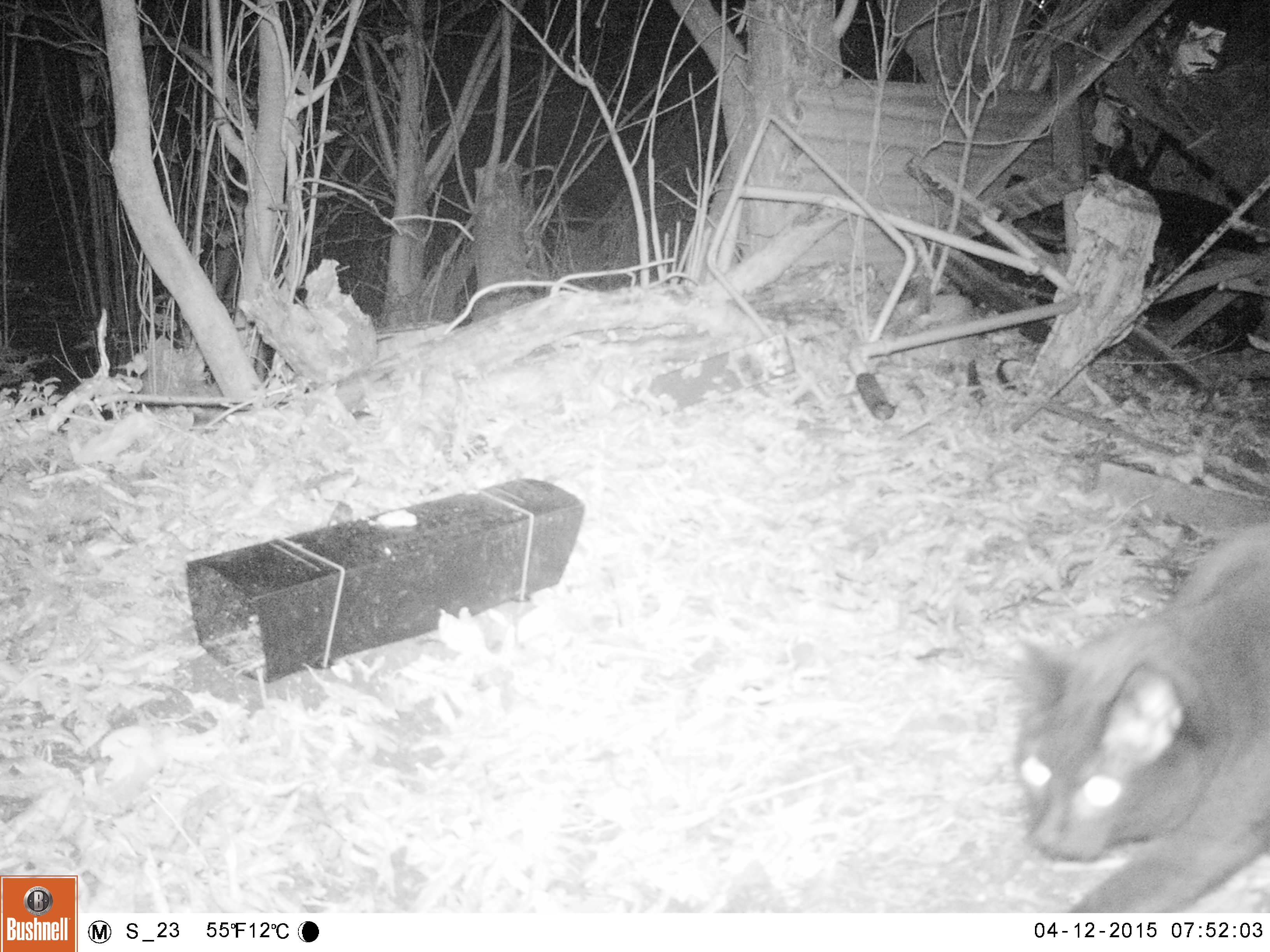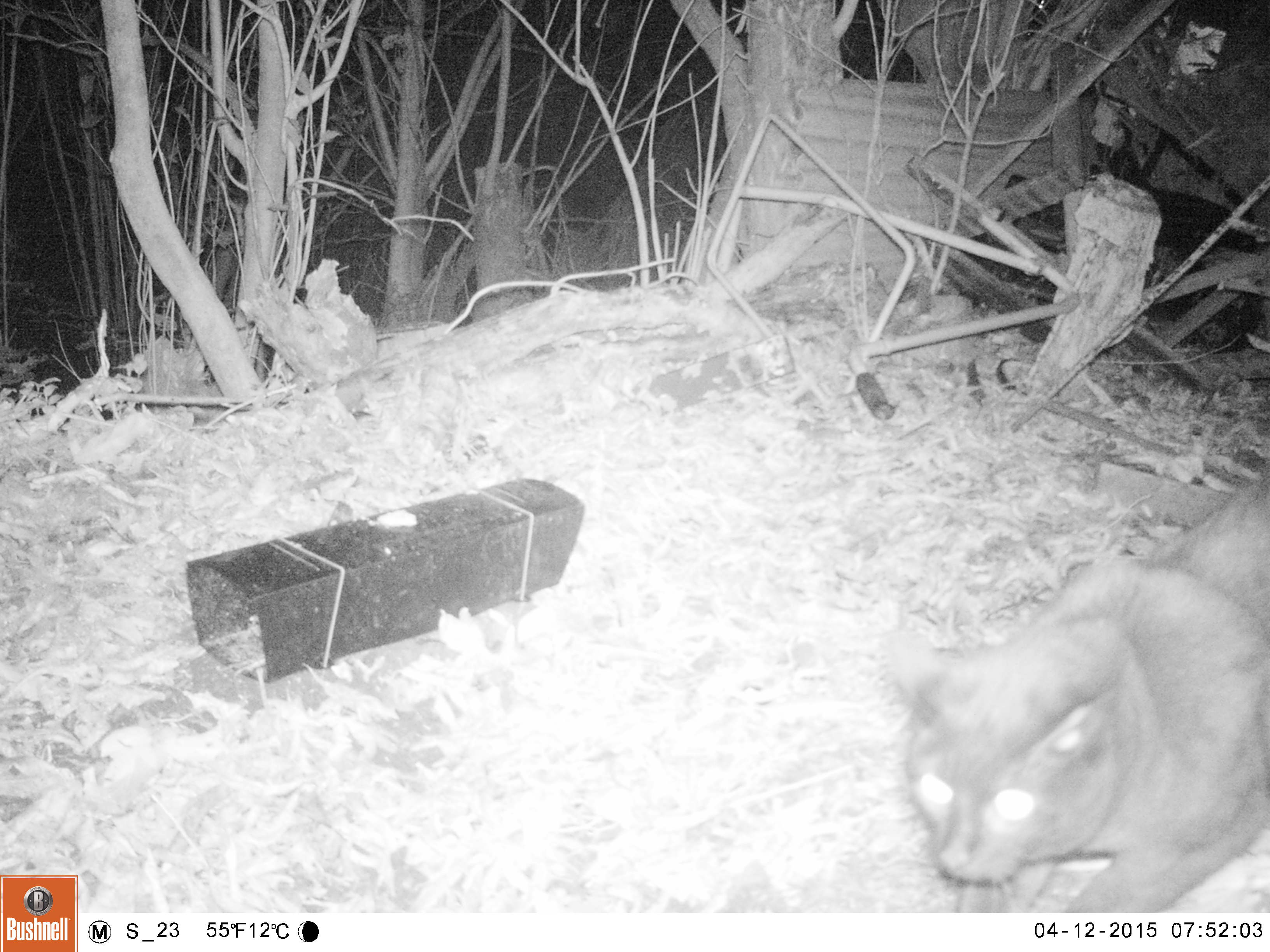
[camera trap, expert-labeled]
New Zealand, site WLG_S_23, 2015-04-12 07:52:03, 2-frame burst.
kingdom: Animalia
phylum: Chordata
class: Mammalia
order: Carnivora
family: Felidae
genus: Felis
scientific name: Felis catus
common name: domestic cat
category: cat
Cat (domestic cat) (Felis catus).